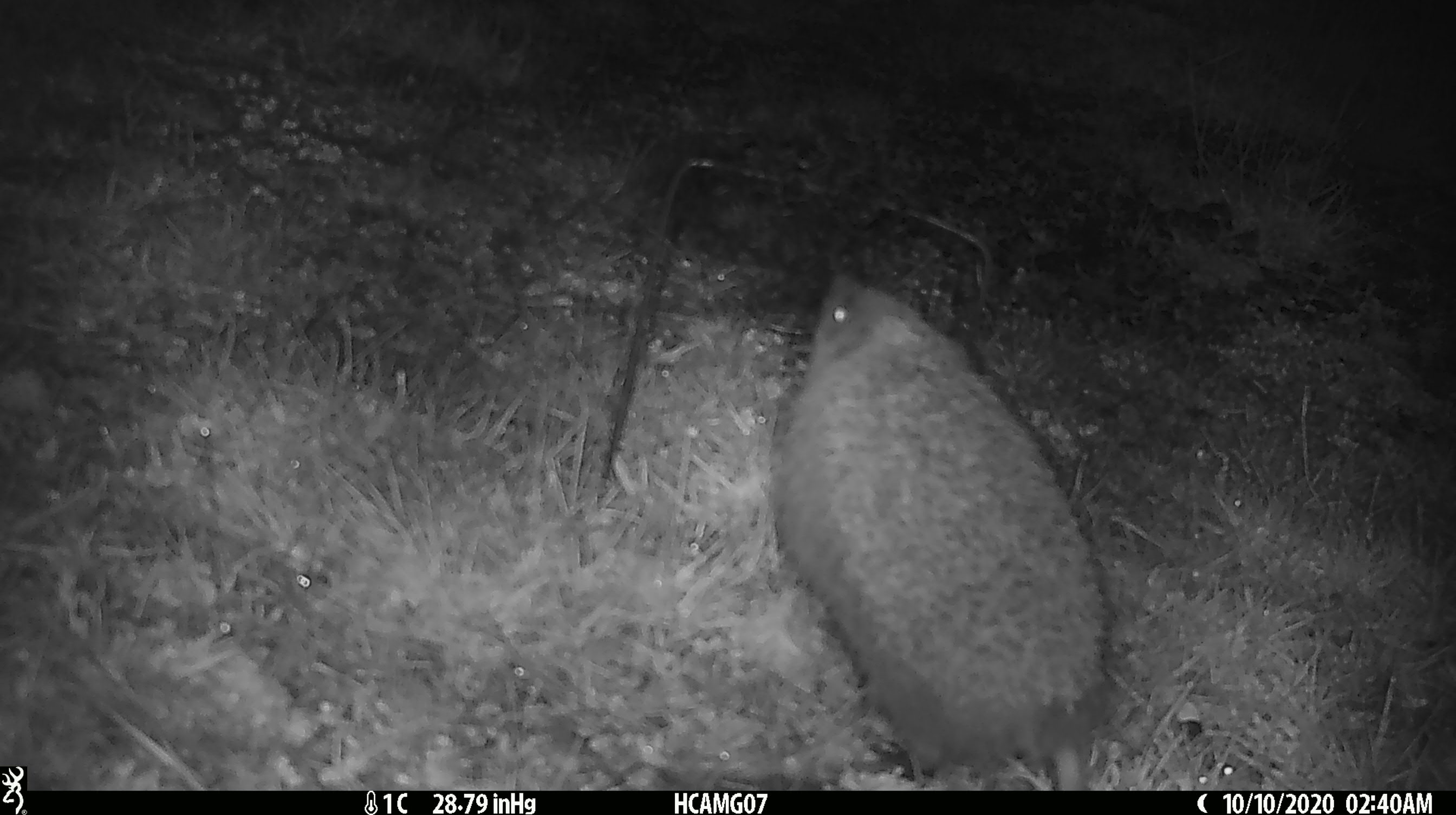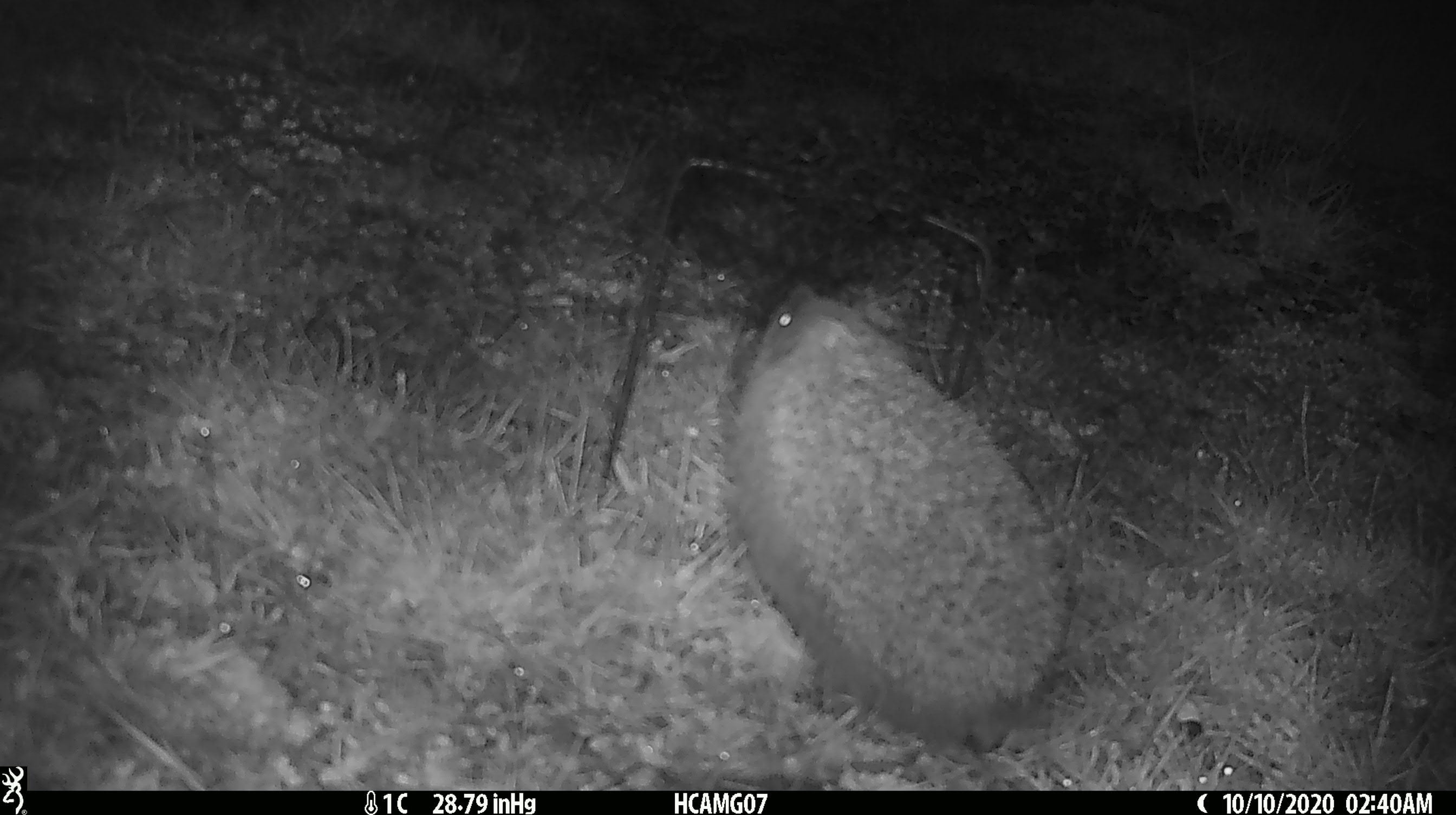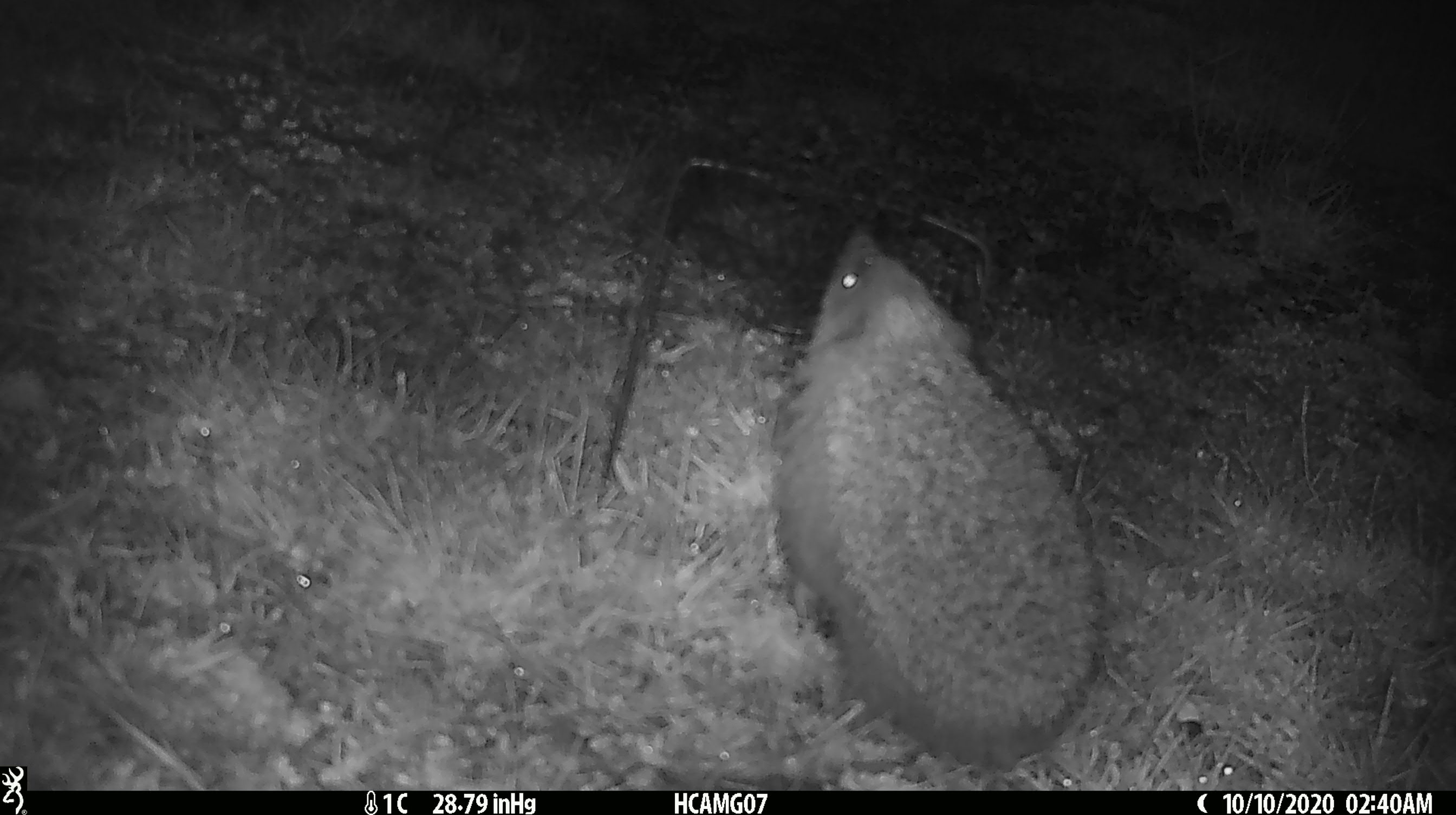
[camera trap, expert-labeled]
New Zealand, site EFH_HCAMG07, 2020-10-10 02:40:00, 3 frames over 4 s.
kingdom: Animalia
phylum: Chordata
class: Mammalia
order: Eulipotyphla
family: Erinaceidae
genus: Erinaceus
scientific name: Erinaceus europaeus europaeus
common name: european hedgehog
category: hedgehog